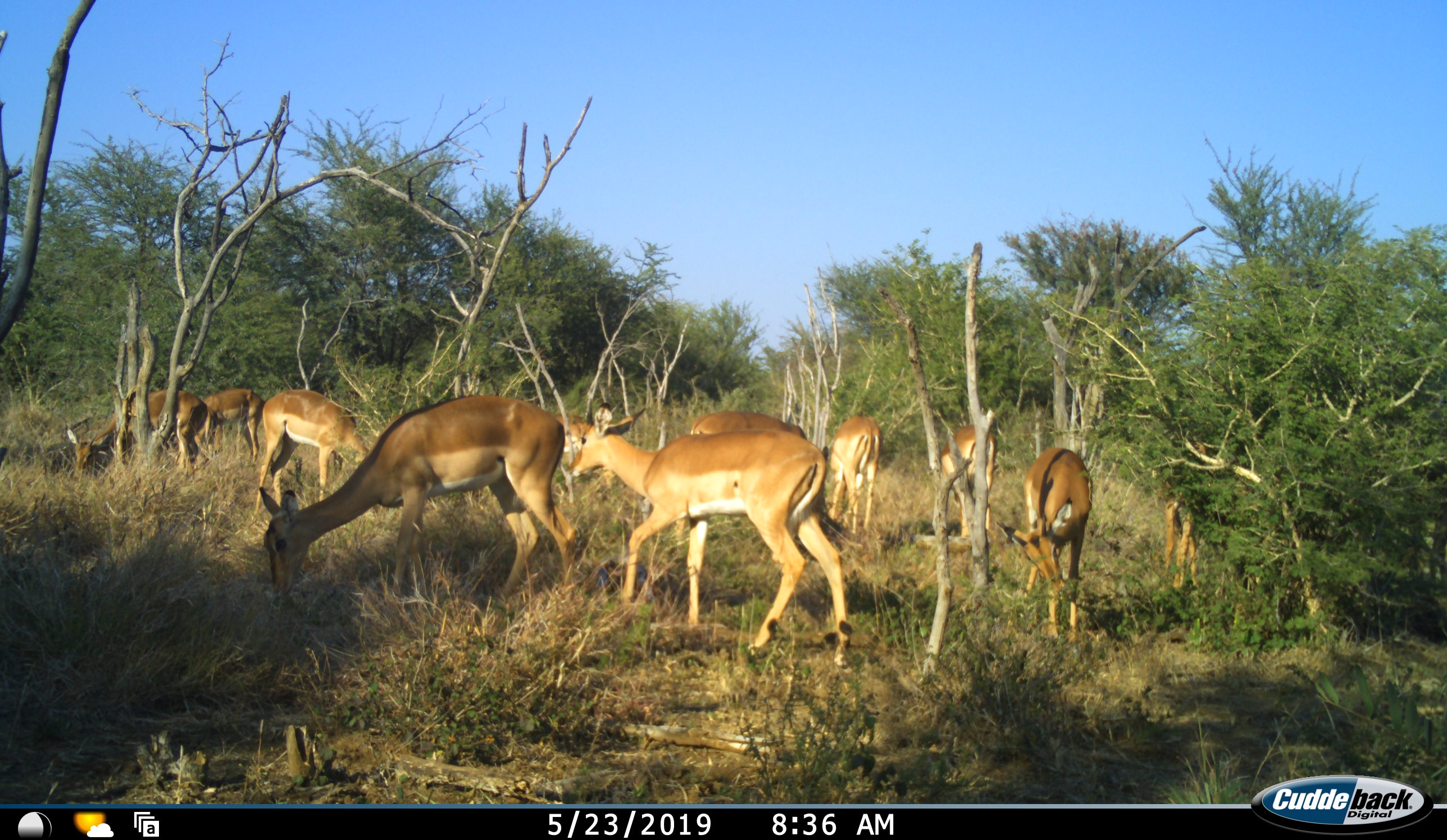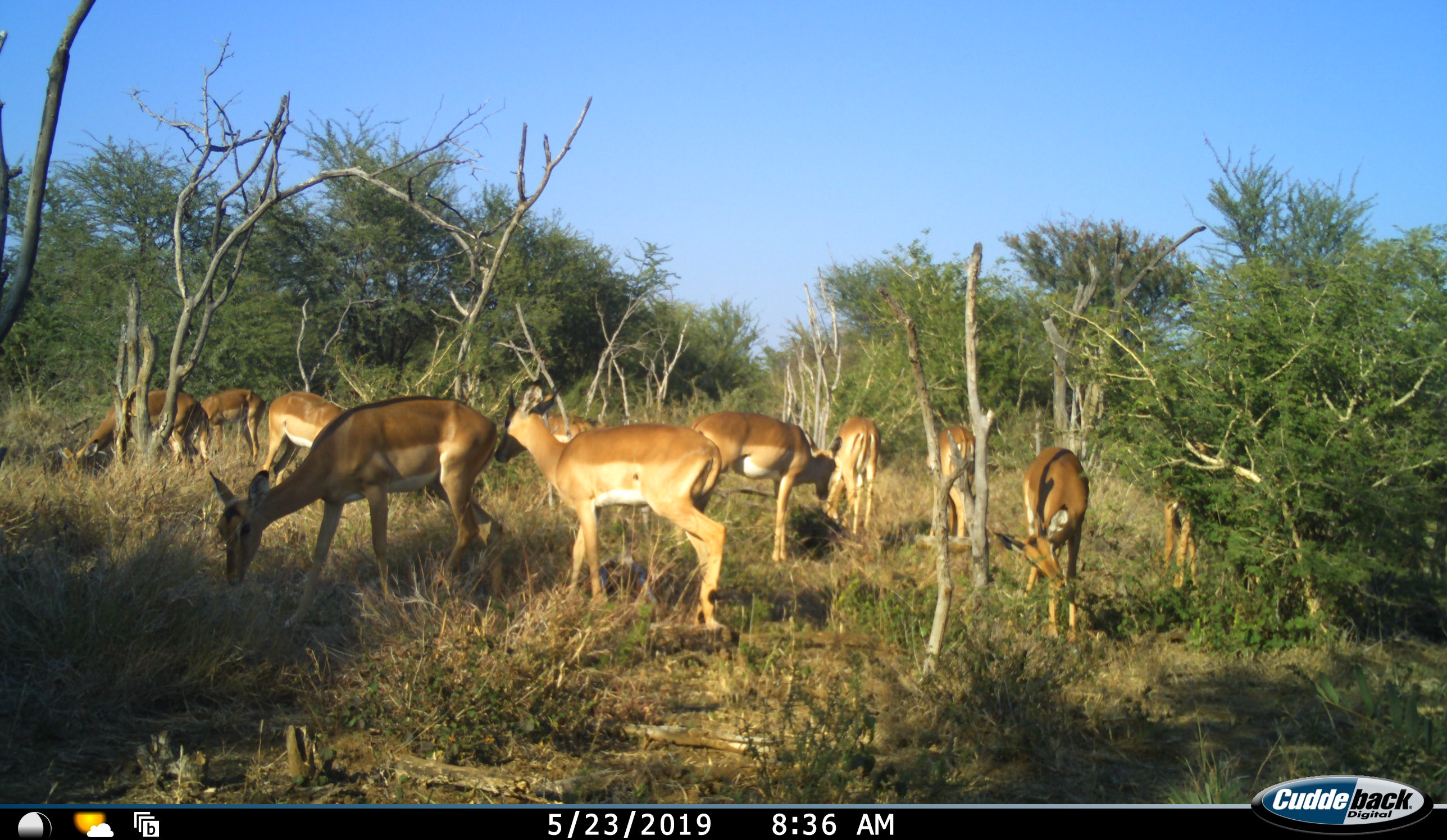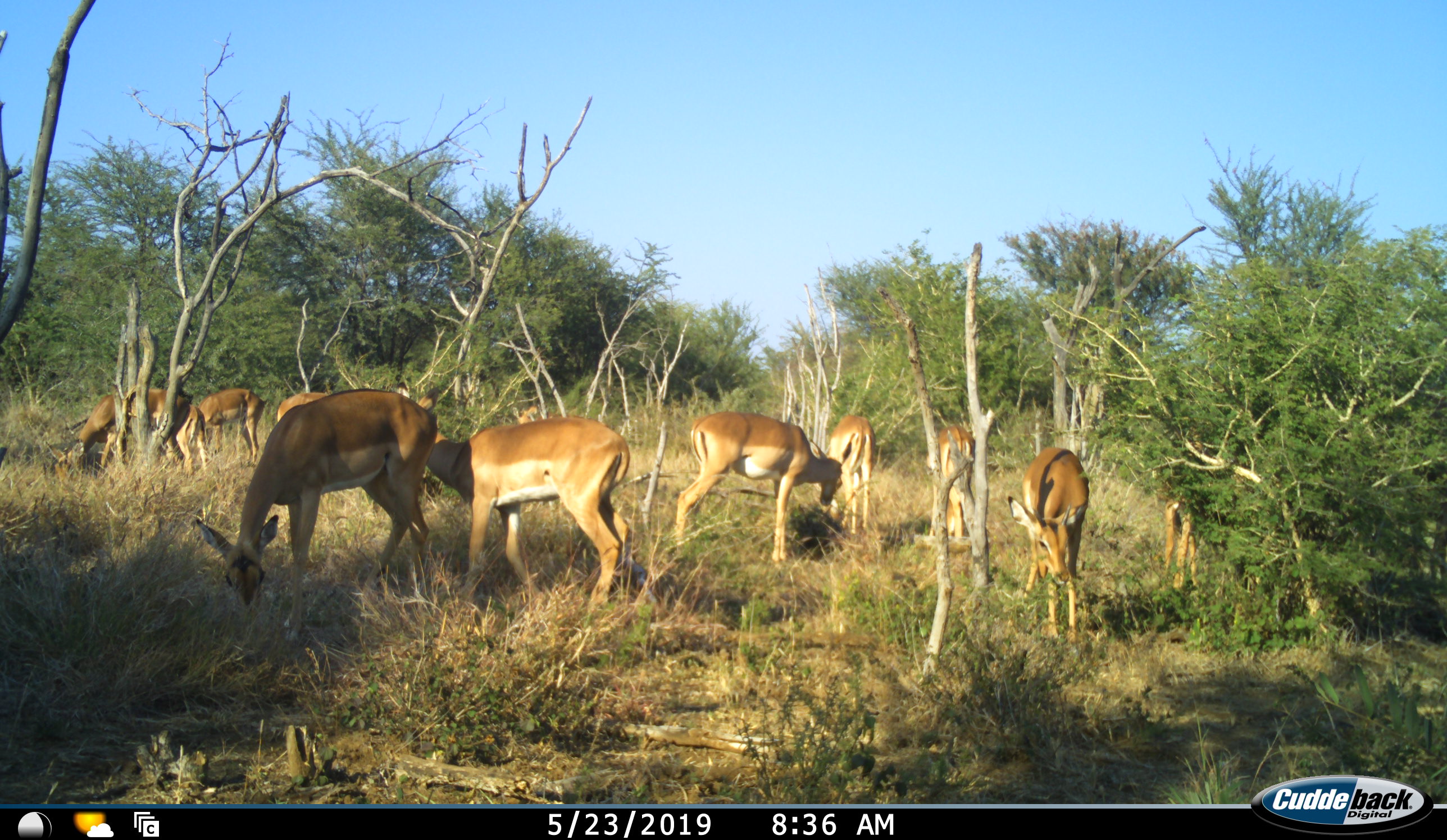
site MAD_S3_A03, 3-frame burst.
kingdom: Animalia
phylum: Chordata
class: Mammalia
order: Artiodactyla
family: Bovidae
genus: Aepyceros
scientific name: Aepyceros melampus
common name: impala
Impala (Aepyceros melampus), count 10. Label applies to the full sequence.